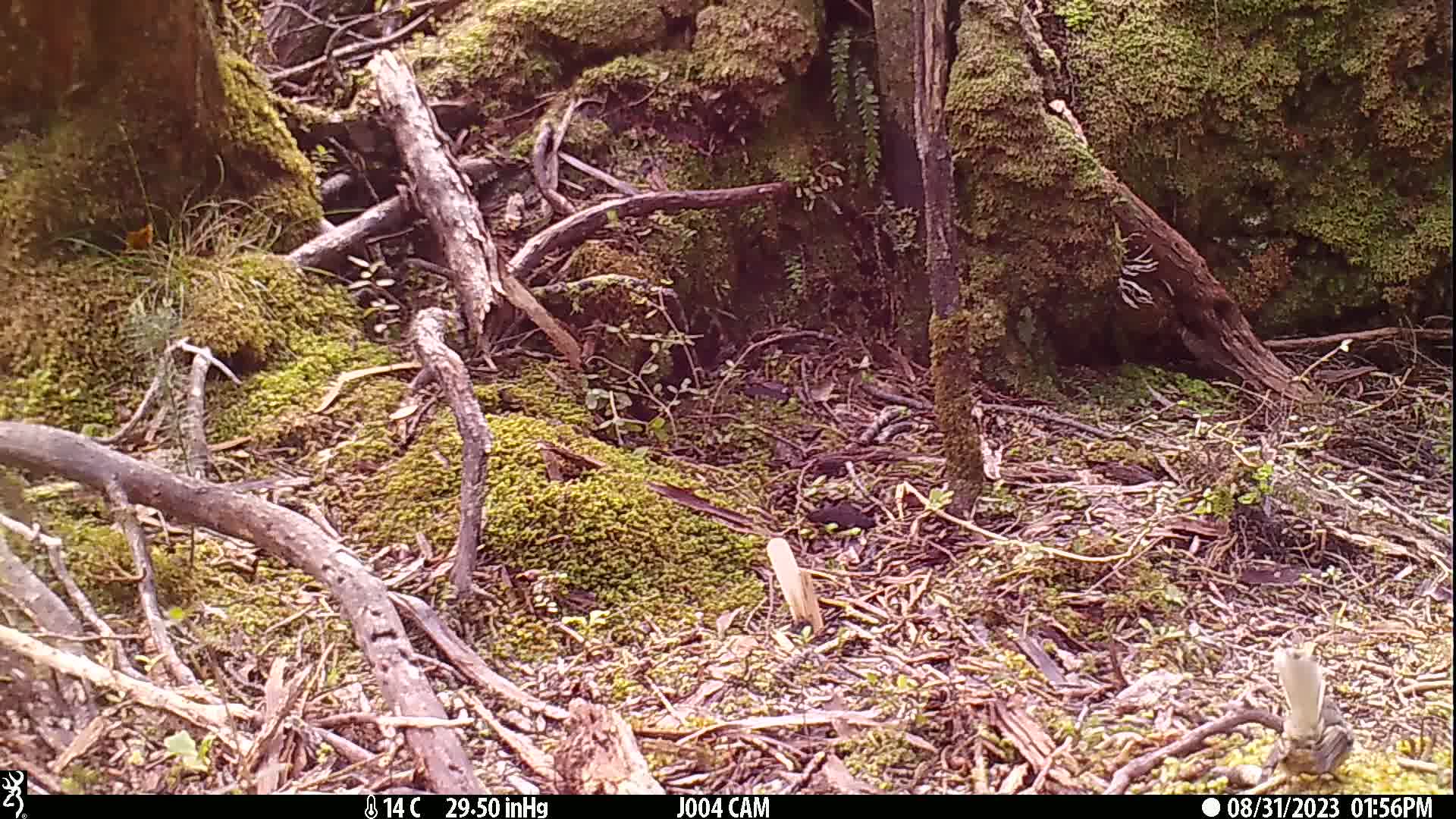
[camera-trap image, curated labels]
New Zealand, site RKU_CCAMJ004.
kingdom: Animalia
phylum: Chordata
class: Aves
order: Passeriformes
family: Rhipiduridae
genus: Rhipidura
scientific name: Rhipidura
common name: fantails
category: fantail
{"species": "fantail (fantails) (Rhipidura)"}